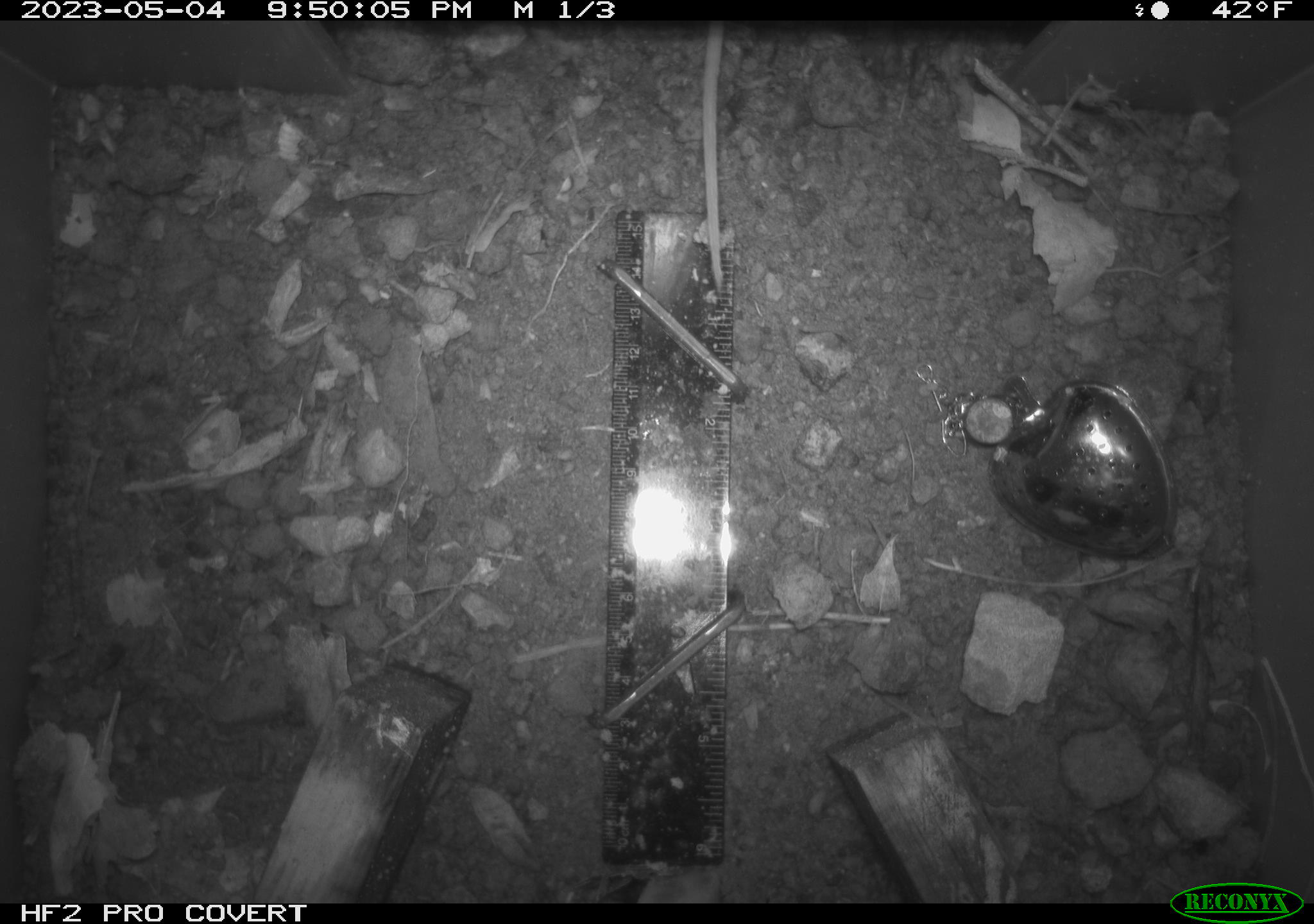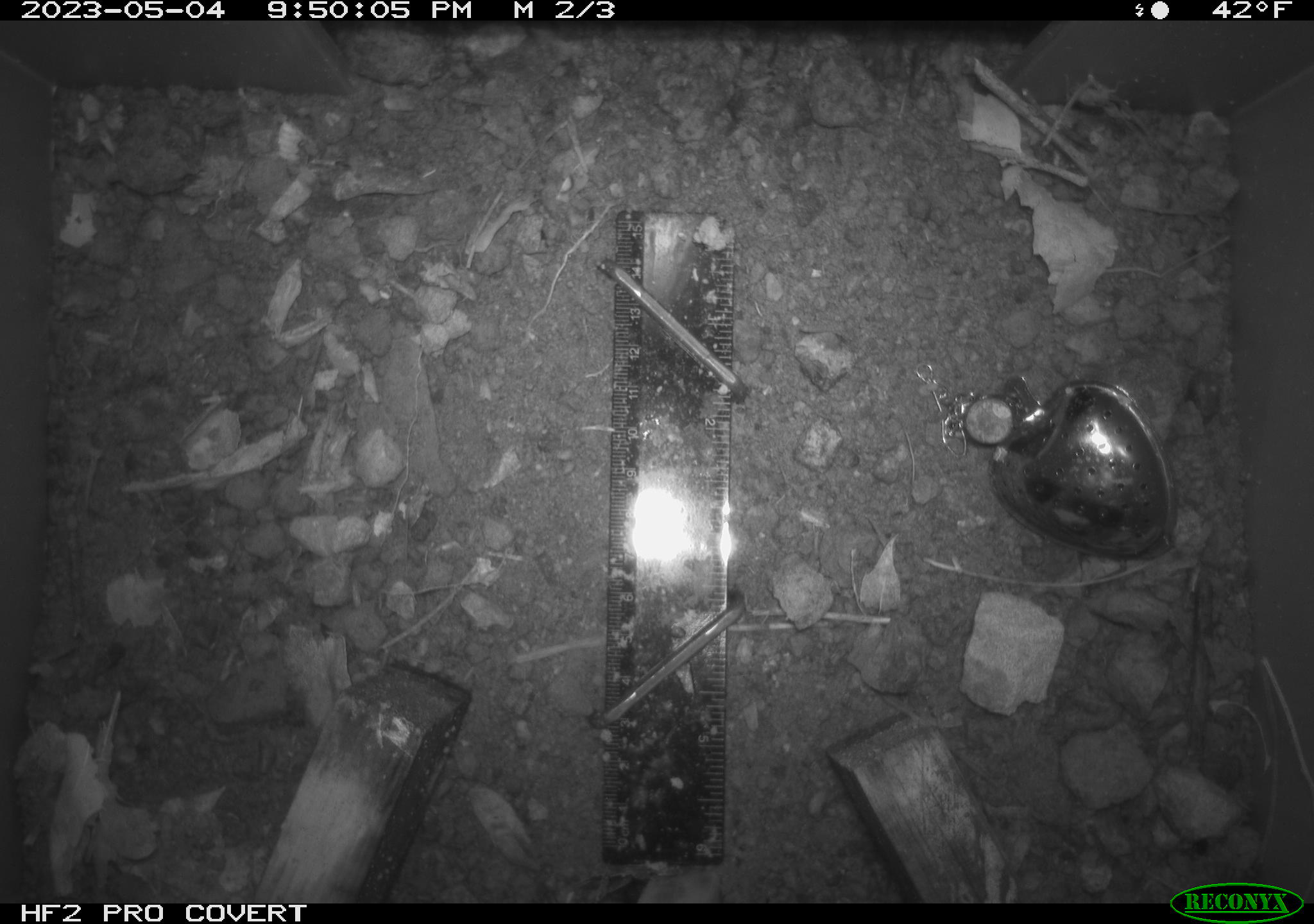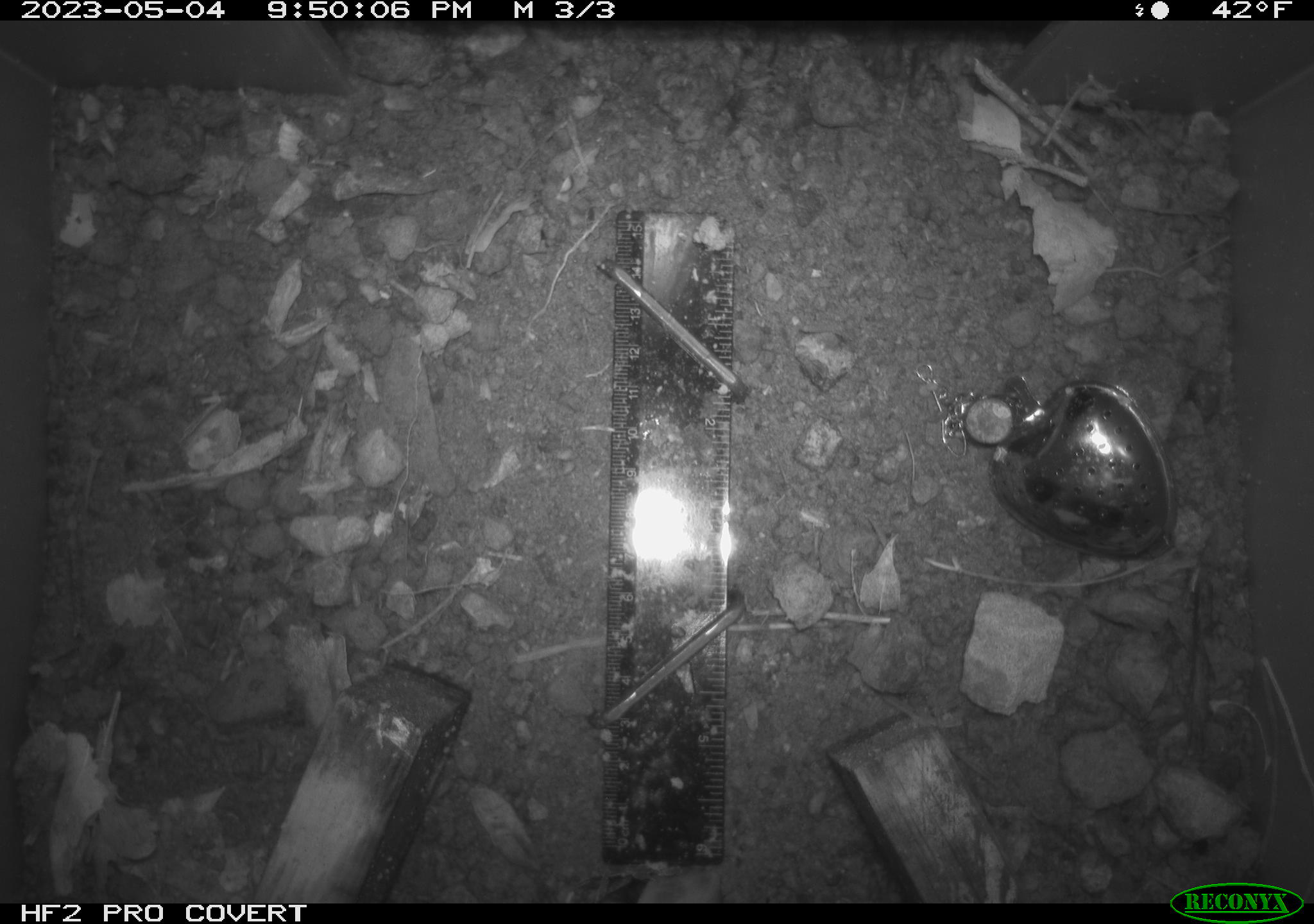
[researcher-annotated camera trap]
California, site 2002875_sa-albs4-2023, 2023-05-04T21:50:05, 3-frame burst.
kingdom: Animalia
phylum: Chordata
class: Mammalia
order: Rodentia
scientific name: Rodentia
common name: mouse species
Mouse species (Rodentia).